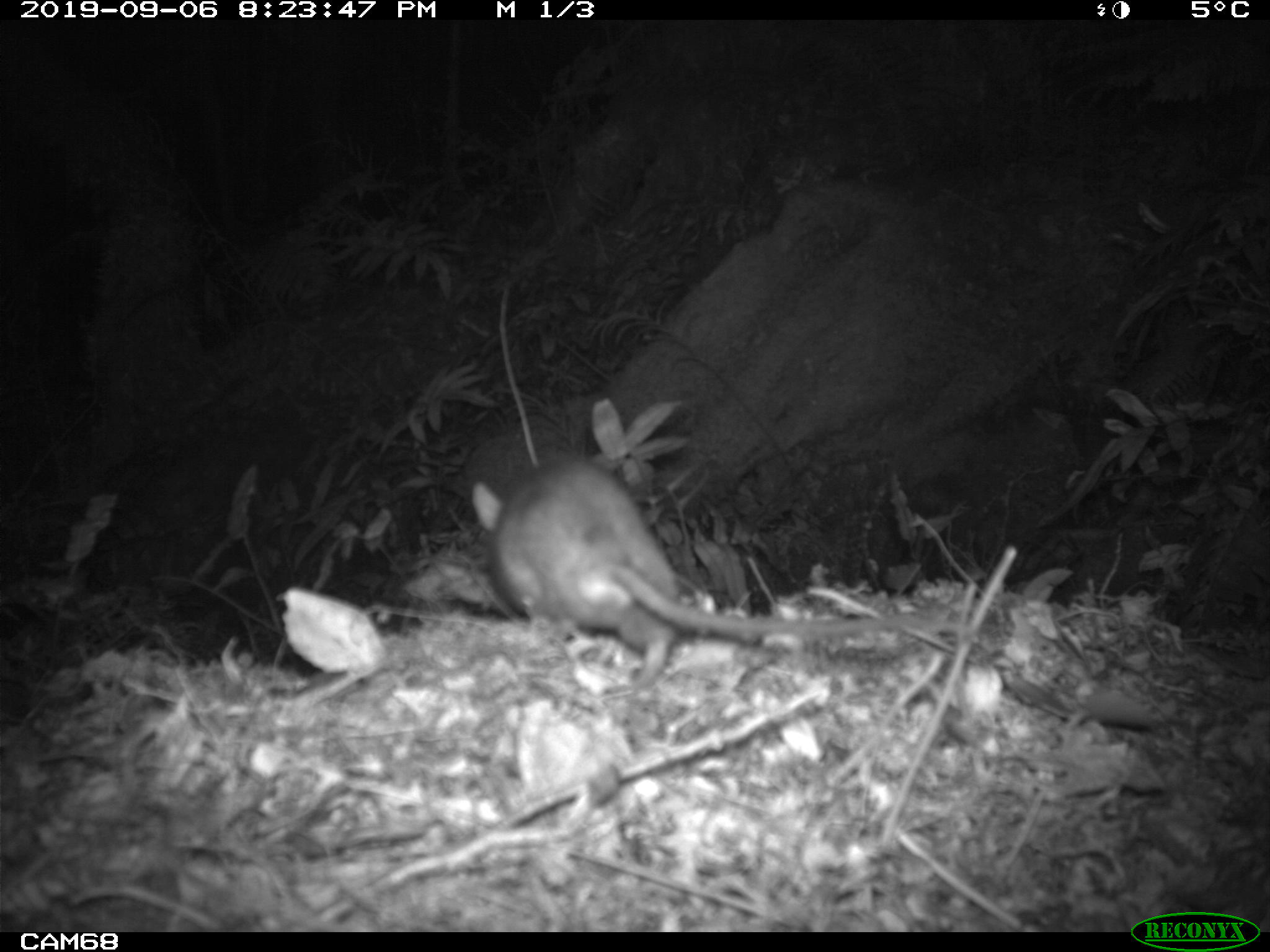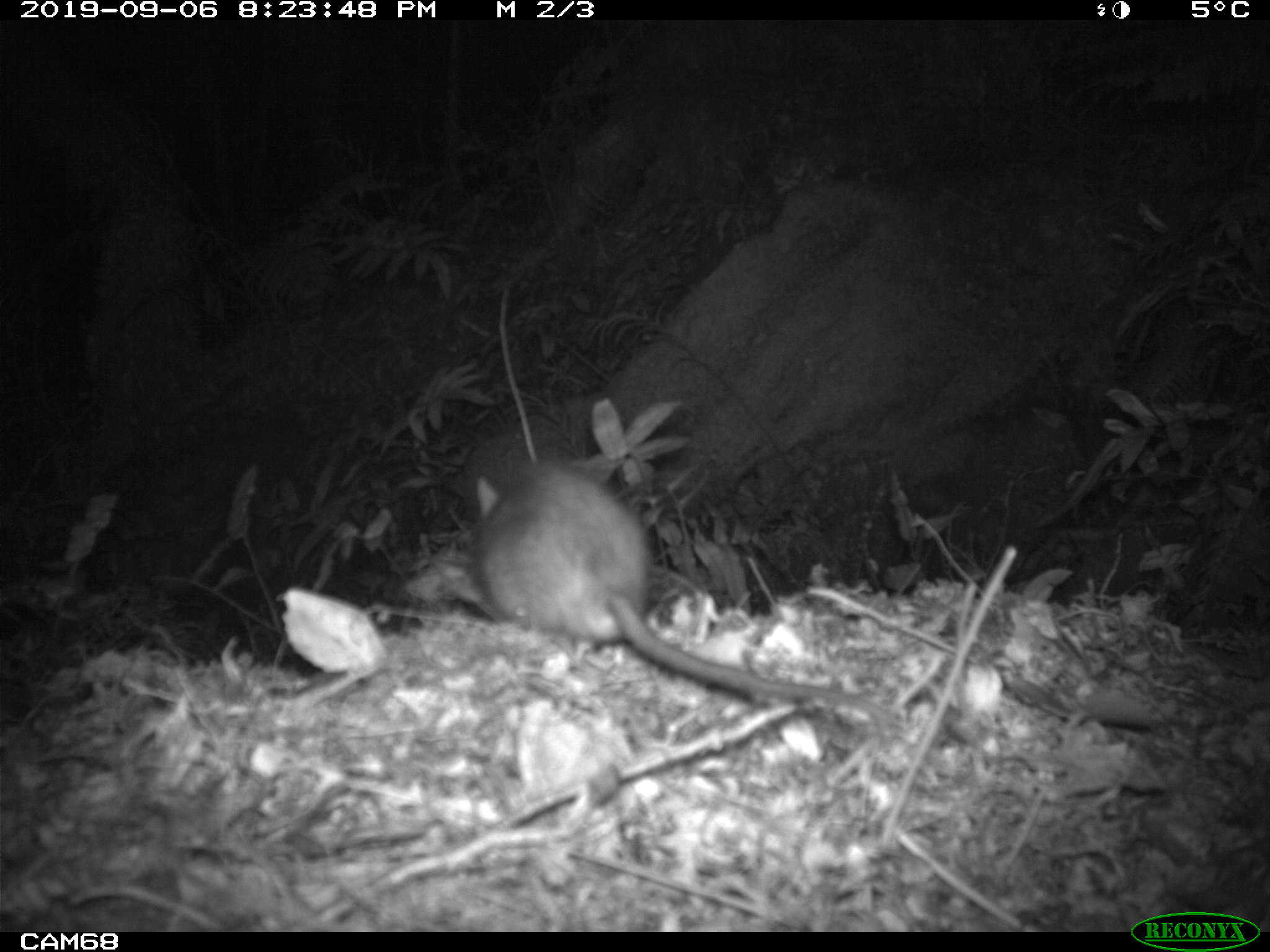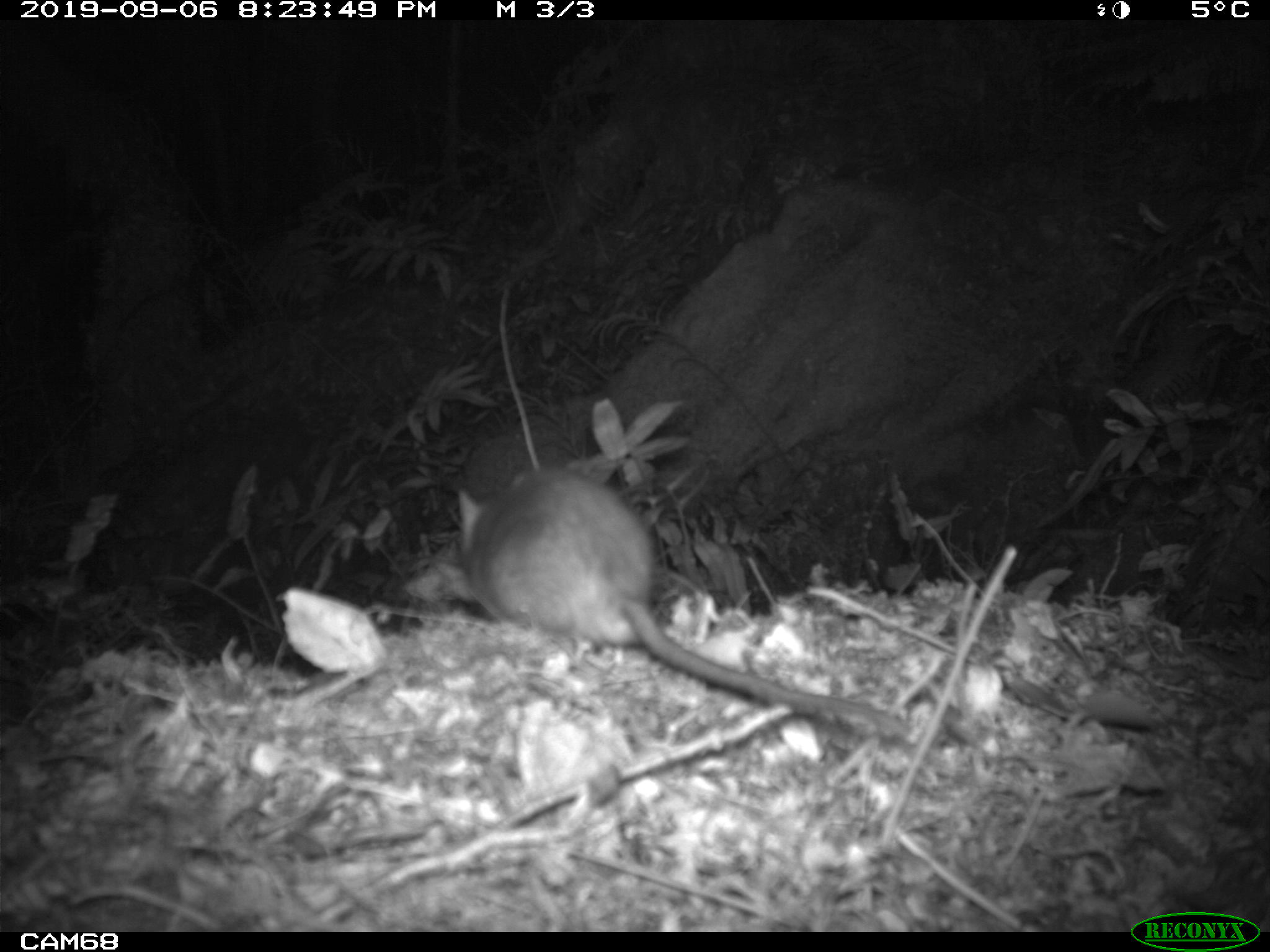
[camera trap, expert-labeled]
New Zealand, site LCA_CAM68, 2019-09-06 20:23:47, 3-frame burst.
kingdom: Animalia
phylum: Chordata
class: Mammalia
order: Rodentia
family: Muridae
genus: Rattus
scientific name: Rattus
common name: rat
Rat (Rattus).